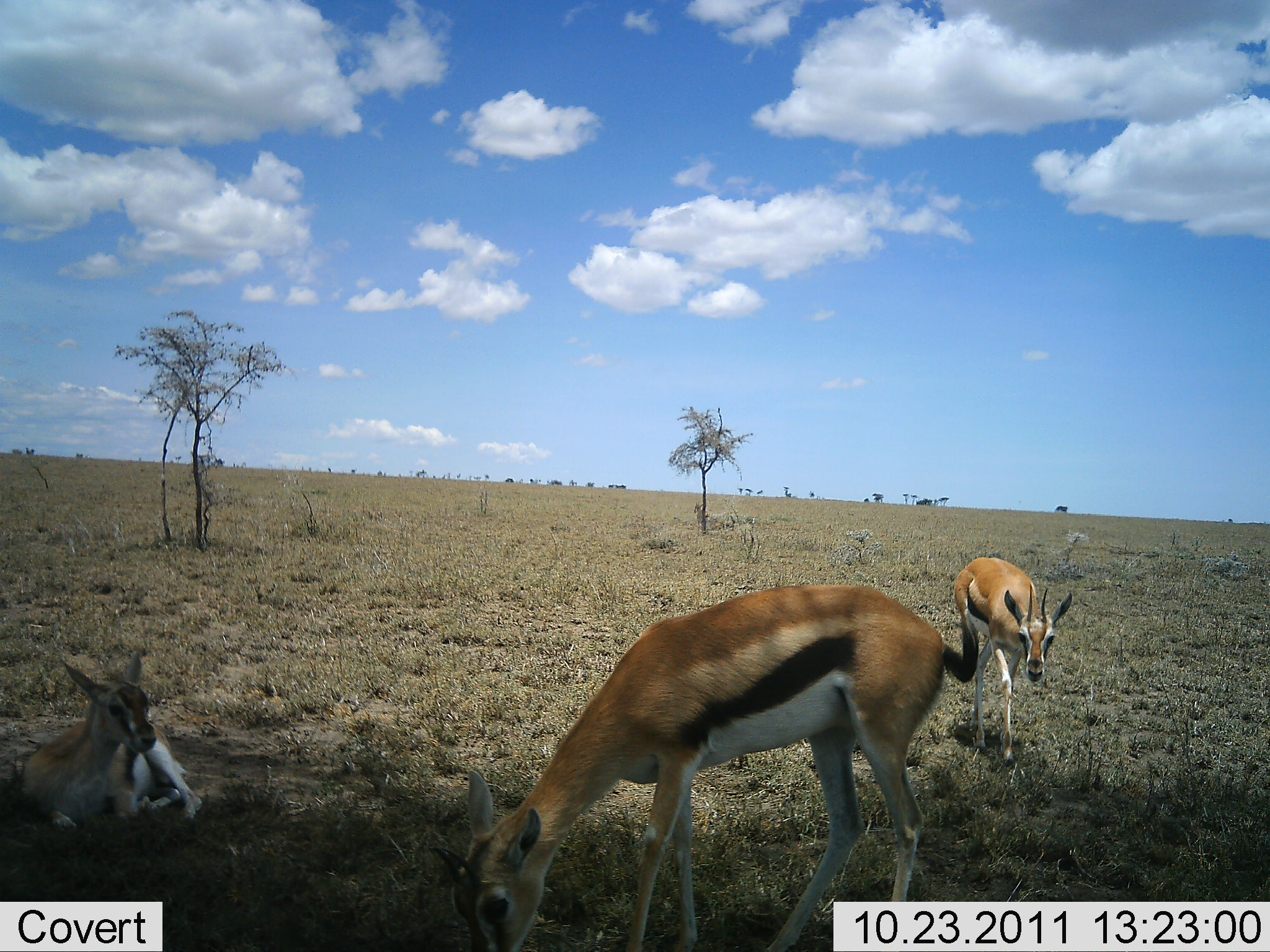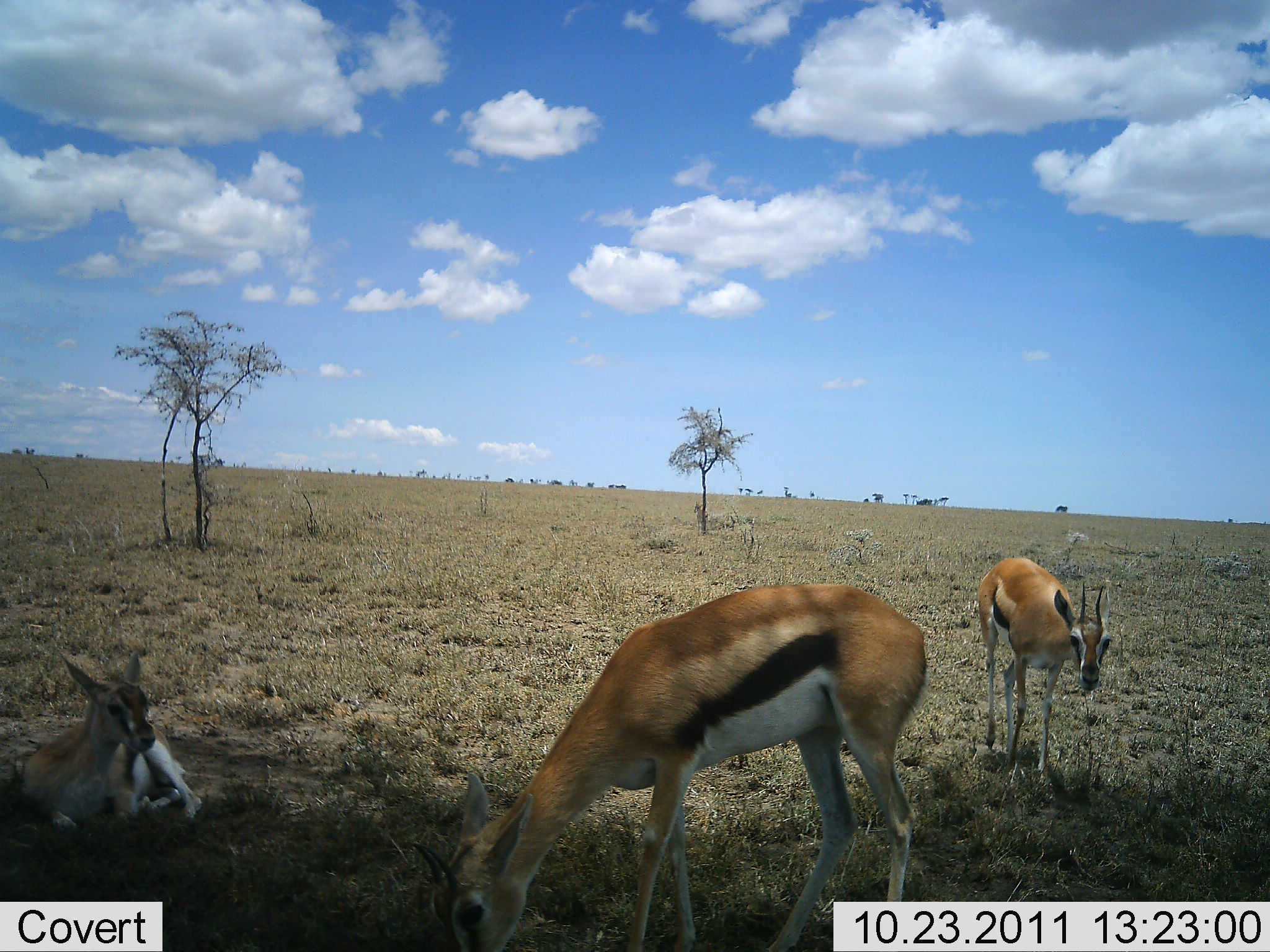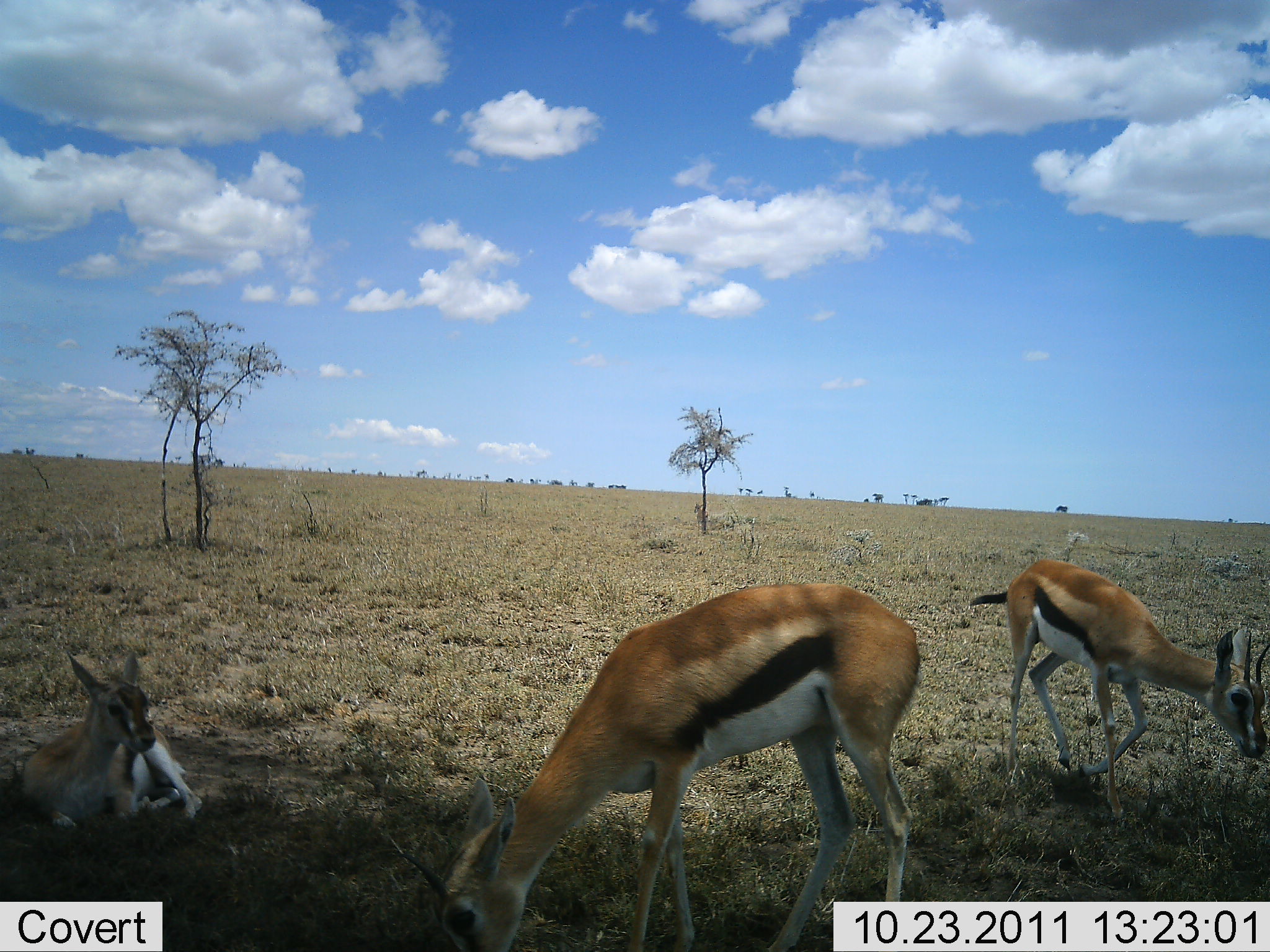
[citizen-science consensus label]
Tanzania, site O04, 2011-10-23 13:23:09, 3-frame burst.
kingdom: Animalia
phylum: Chordata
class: Mammalia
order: Artiodactyla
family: Bovidae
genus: Eudorcas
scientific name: Eudorcas thomsonii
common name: thomson's gazelle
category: gazellethomsons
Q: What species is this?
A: Gazellethomsons (thomson's gazelle) (Eudorcas thomsonii).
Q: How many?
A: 3.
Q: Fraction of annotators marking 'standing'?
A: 36%.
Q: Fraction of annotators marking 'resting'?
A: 91%.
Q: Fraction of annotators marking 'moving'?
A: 73%.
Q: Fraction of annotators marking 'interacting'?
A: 0%.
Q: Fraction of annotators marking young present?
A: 18%.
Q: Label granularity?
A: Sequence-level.